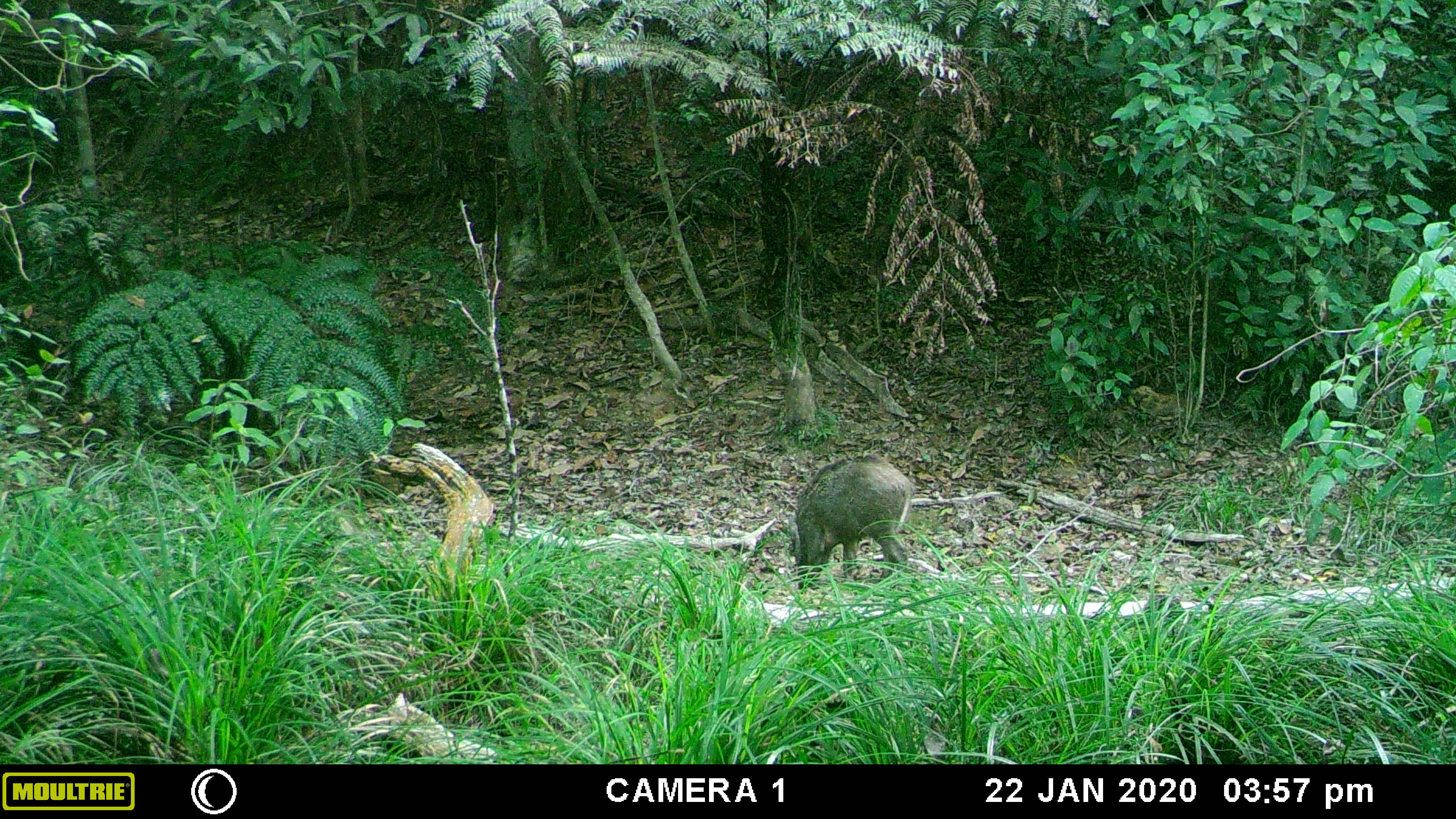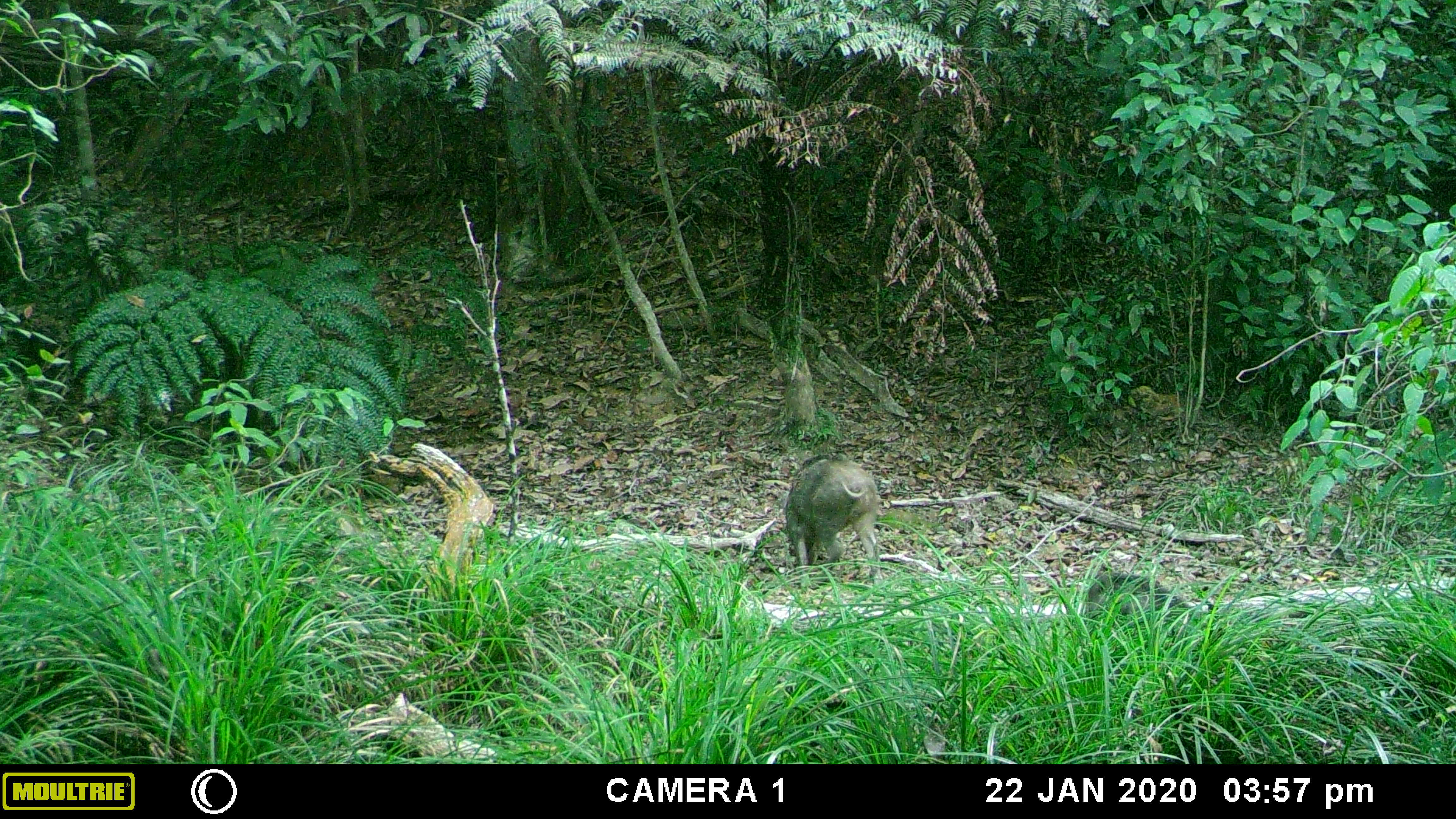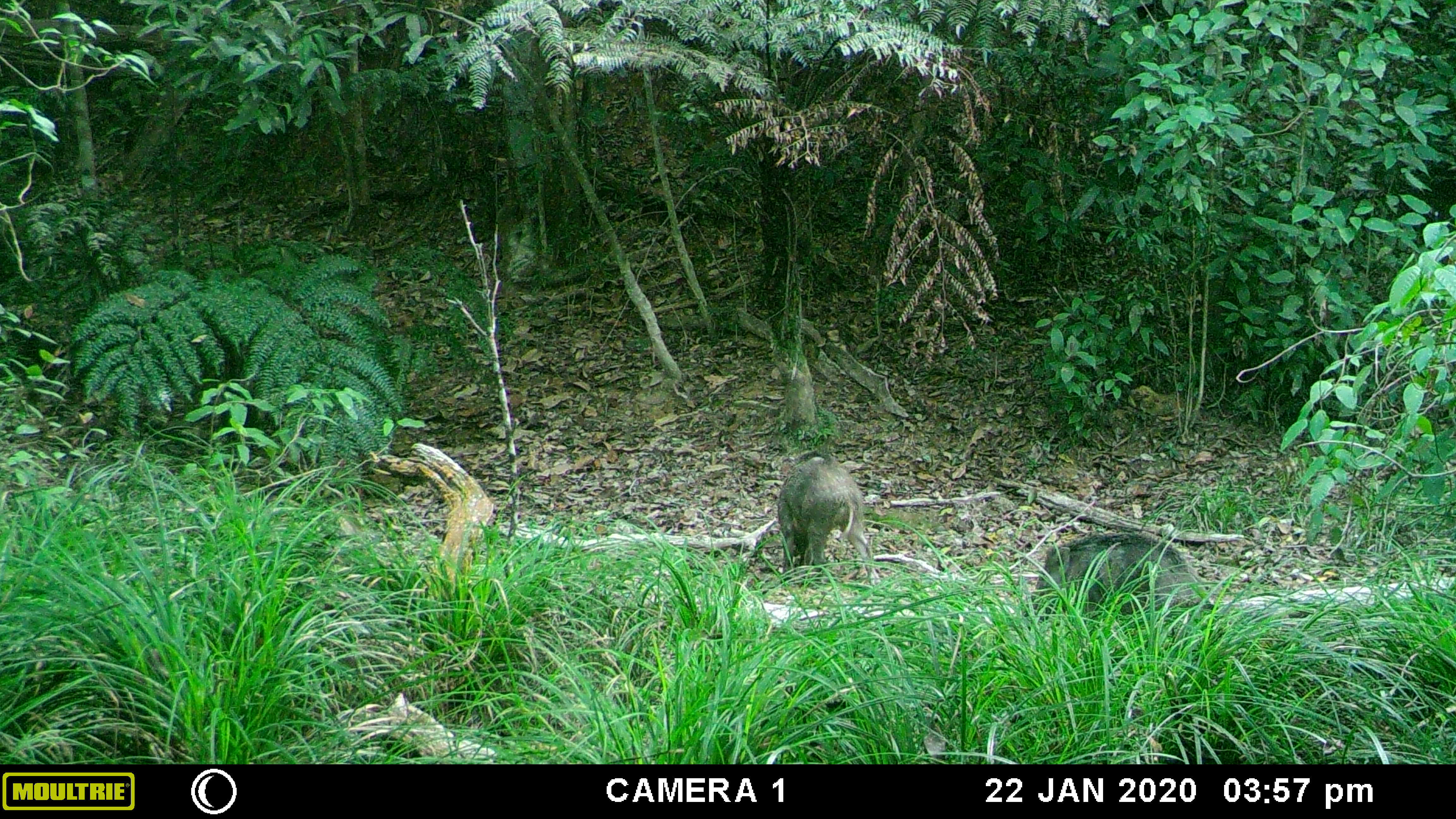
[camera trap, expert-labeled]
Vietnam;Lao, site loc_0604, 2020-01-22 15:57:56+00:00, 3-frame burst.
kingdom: Animalia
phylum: Chordata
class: Mammalia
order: Artiodactyla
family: Suidae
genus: Sus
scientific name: Sus scrofa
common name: eurasian wild pig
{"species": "eurasian wild pig (Sus scrofa)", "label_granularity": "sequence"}